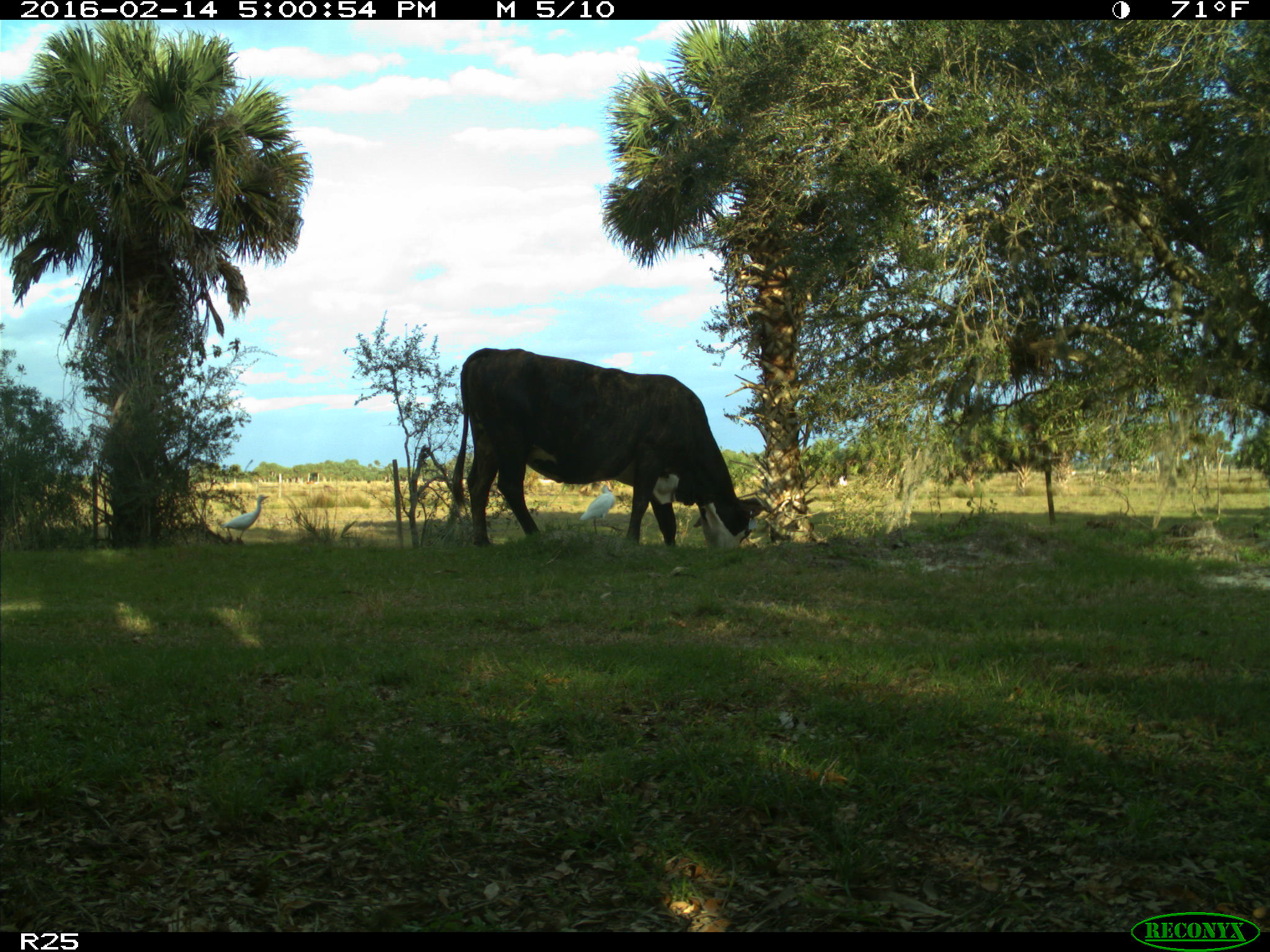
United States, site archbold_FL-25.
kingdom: Animalia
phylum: Chordata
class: Mammalia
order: Artiodactyla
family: Bovidae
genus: Bos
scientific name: Bos taurus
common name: domestic cow